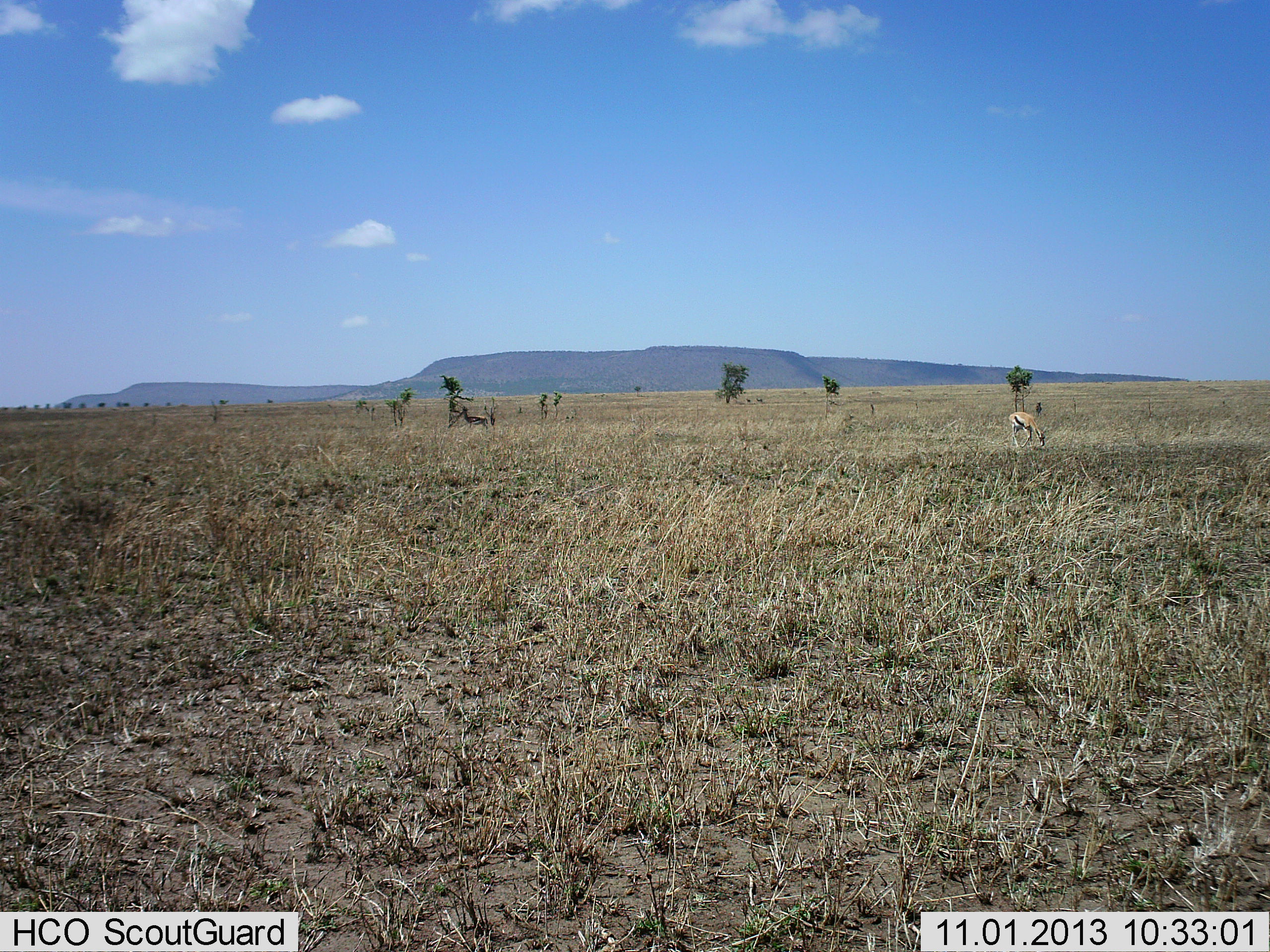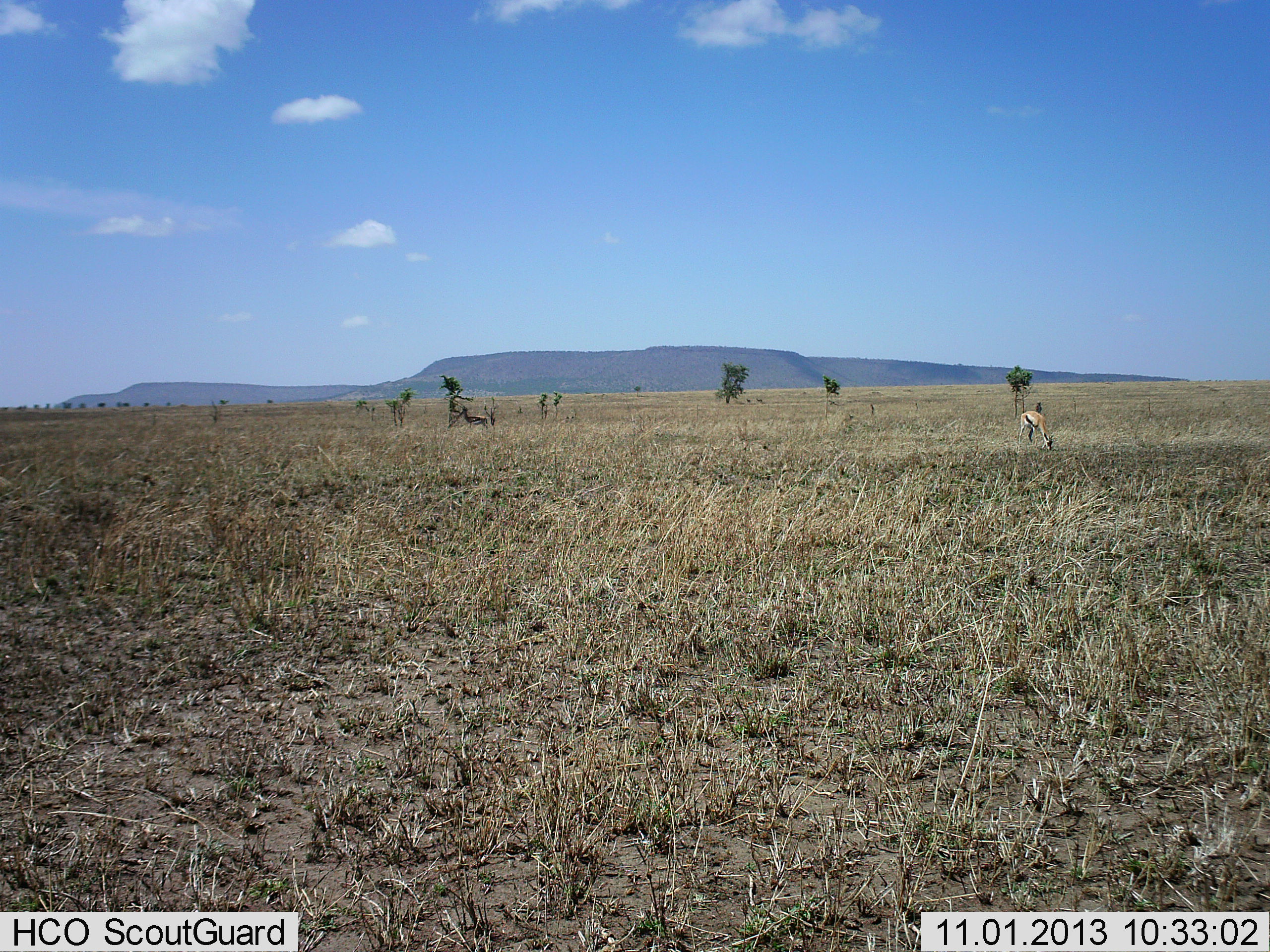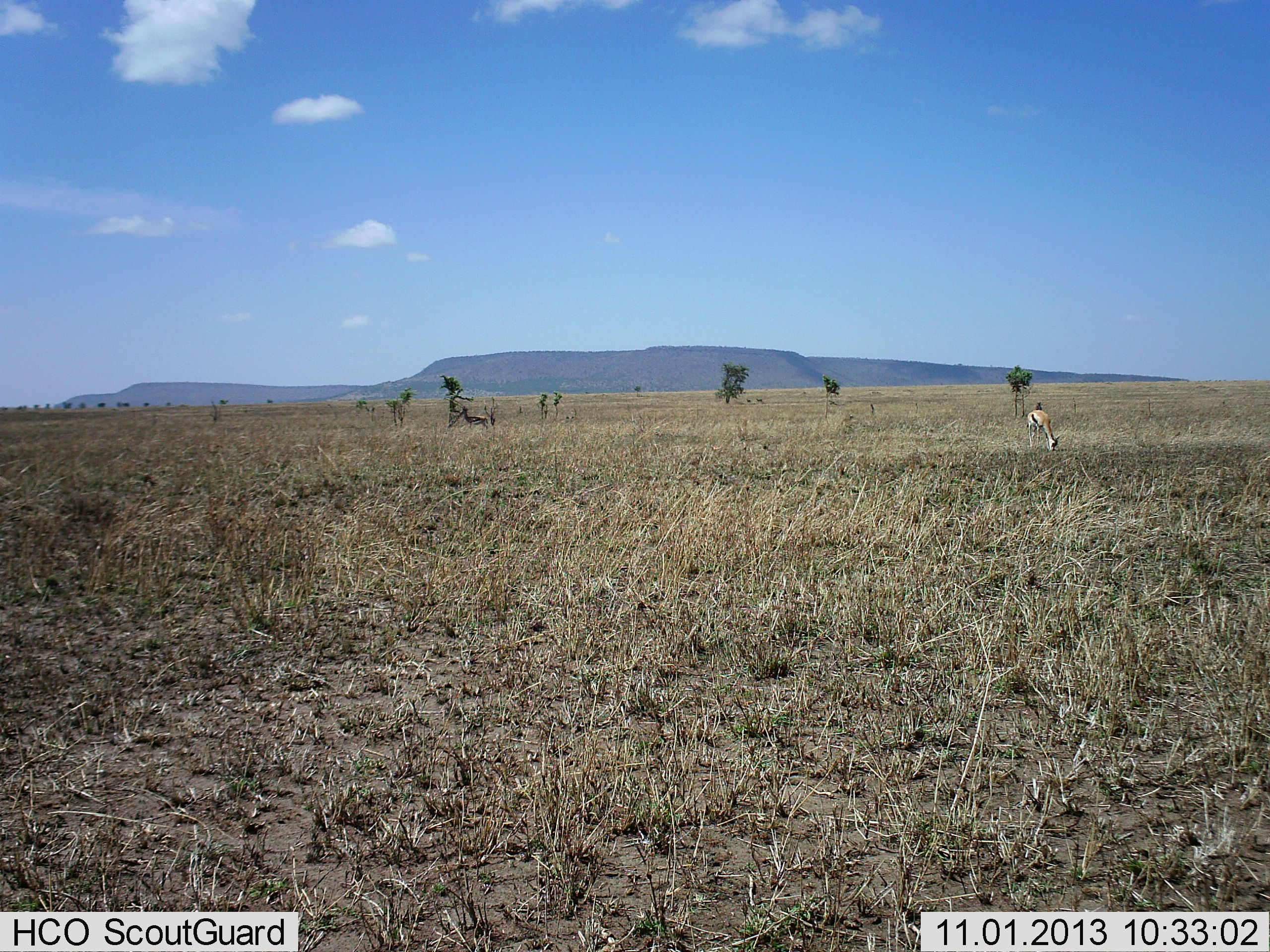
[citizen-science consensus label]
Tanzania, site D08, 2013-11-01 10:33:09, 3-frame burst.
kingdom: Animalia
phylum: Chordata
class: Mammalia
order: Artiodactyla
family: Bovidae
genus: Eudorcas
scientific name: Eudorcas thomsonii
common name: thomson's gazelle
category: gazellethomsons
Gazellethomsons (thomson's gazelle) (Eudorcas thomsonii), count 1. Behavior (volunteer vote fractions): standing 30%, resting 0%, moving 30%, interacting 0%. Young present (vote fraction): 0%. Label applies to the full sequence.